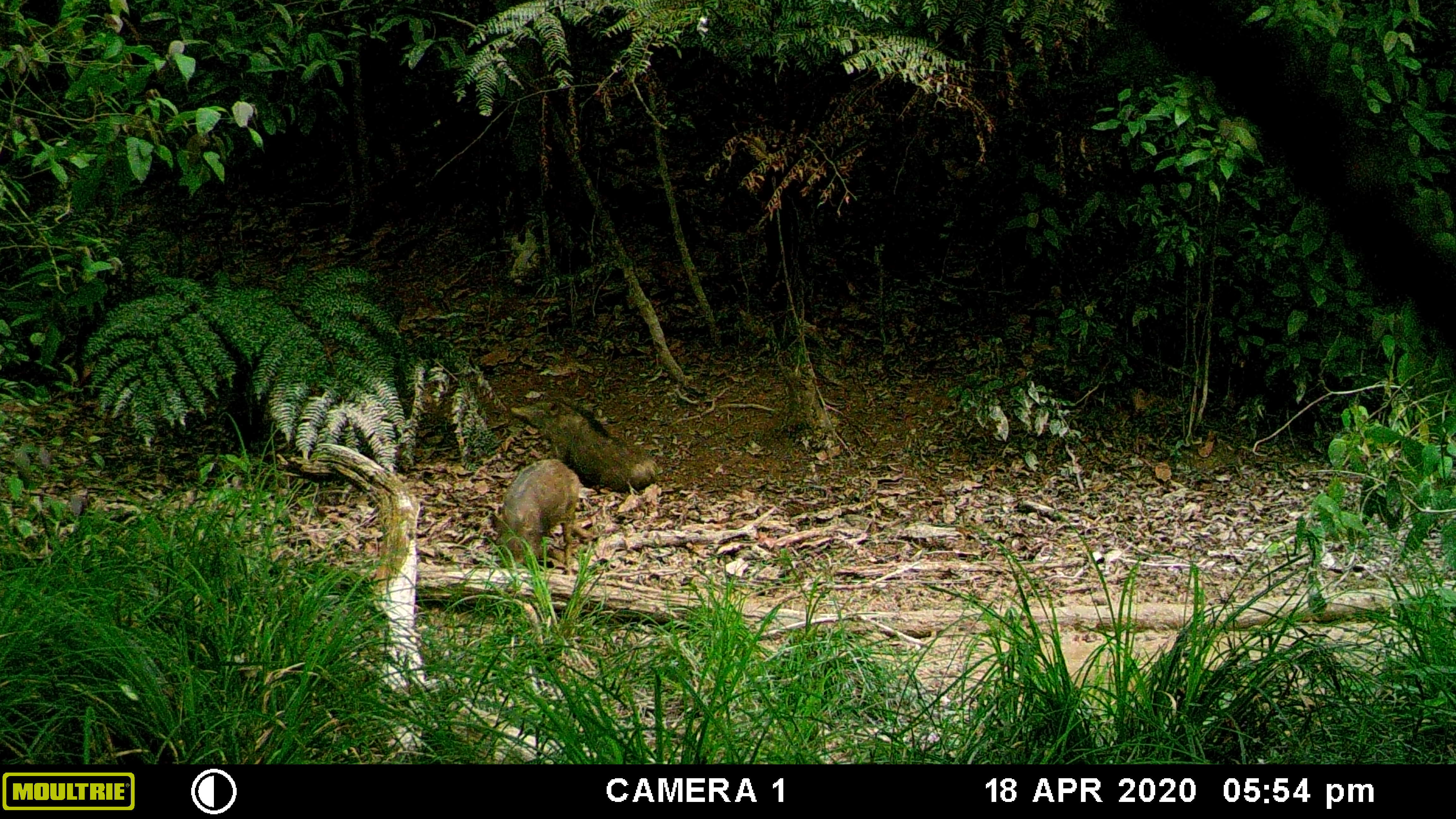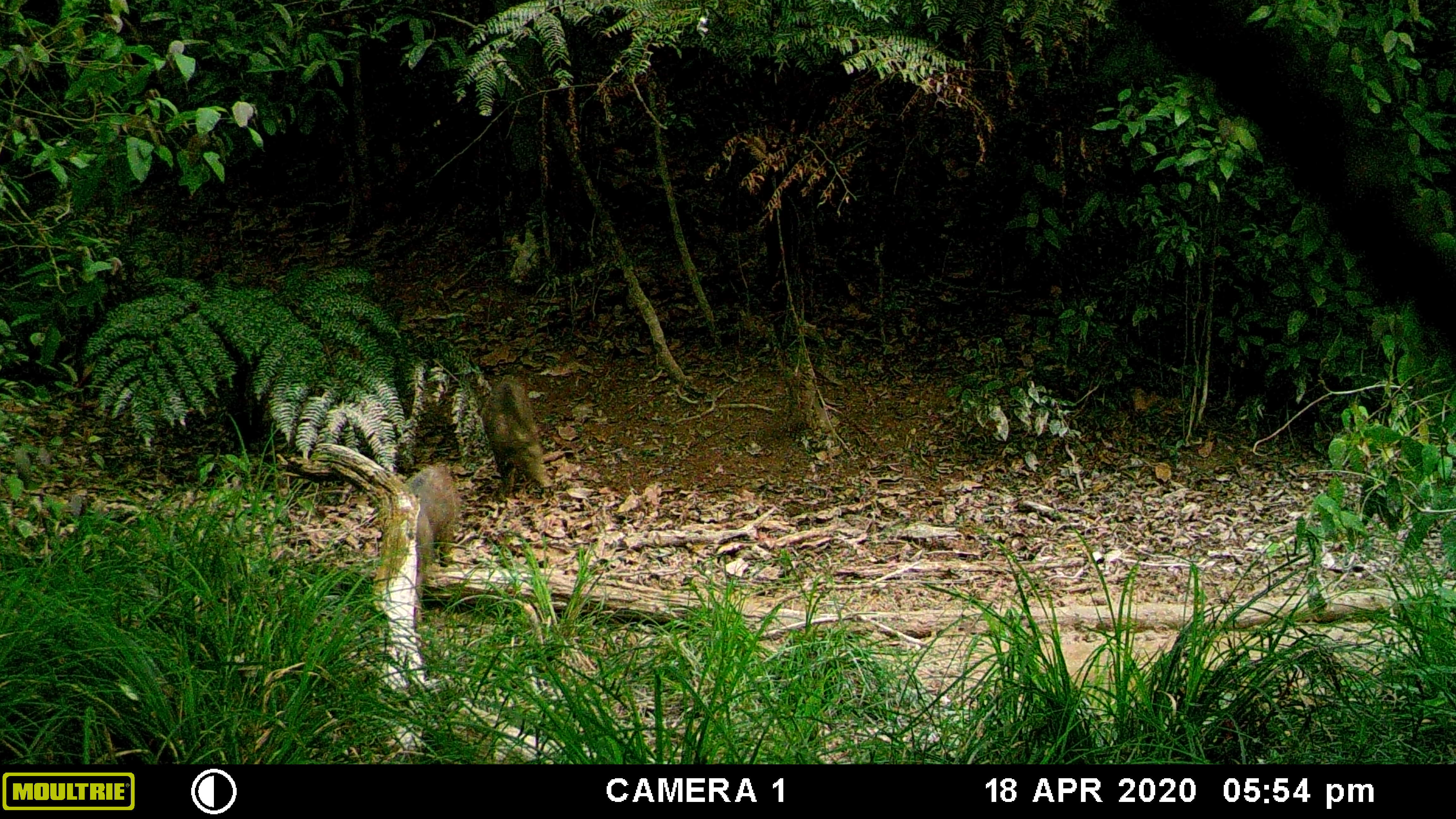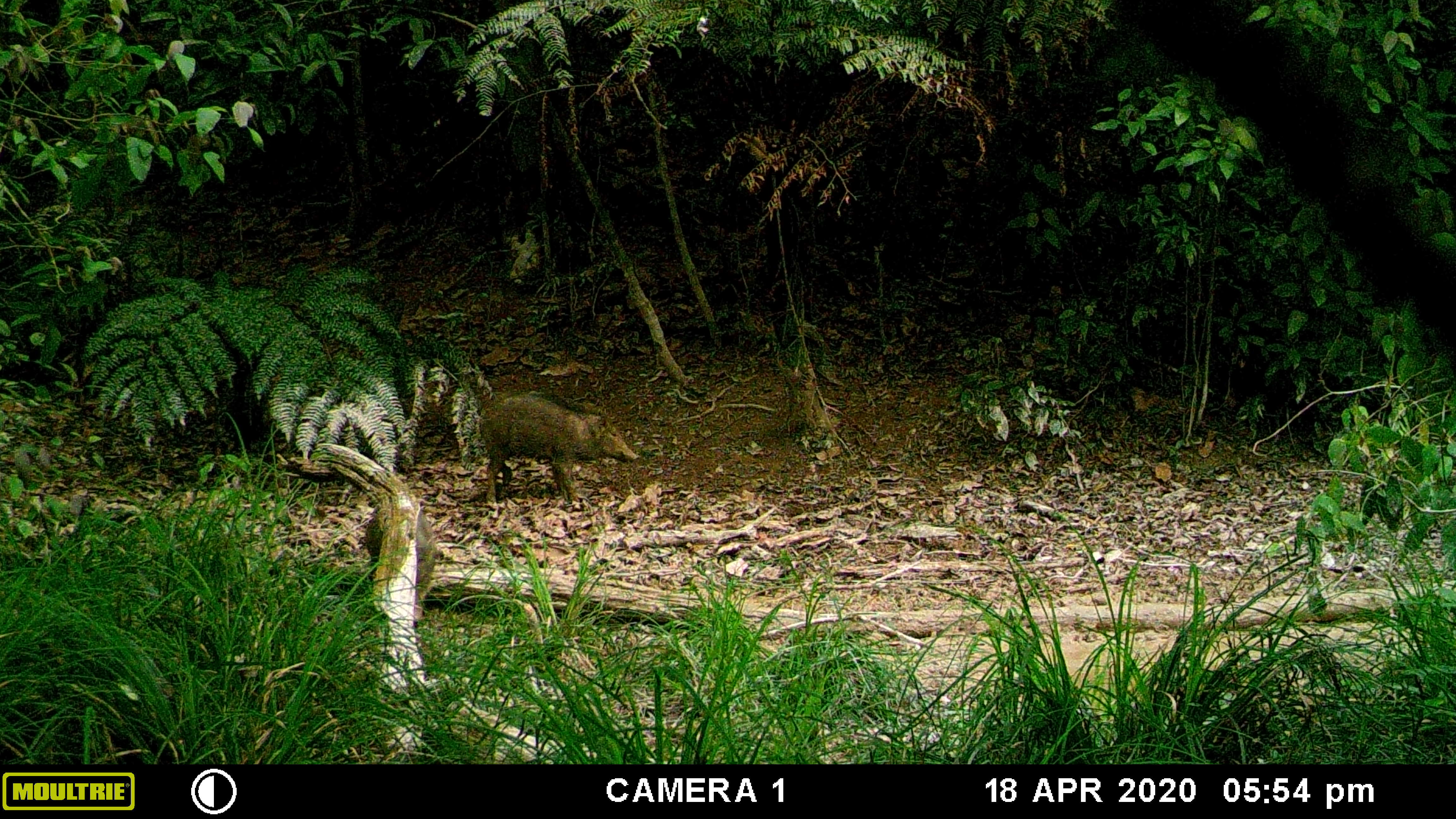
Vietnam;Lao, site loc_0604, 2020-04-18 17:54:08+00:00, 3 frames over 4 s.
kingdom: Animalia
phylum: Chordata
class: Mammalia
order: Artiodactyla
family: Suidae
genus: Sus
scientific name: Sus scrofa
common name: eurasian wild pig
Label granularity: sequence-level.